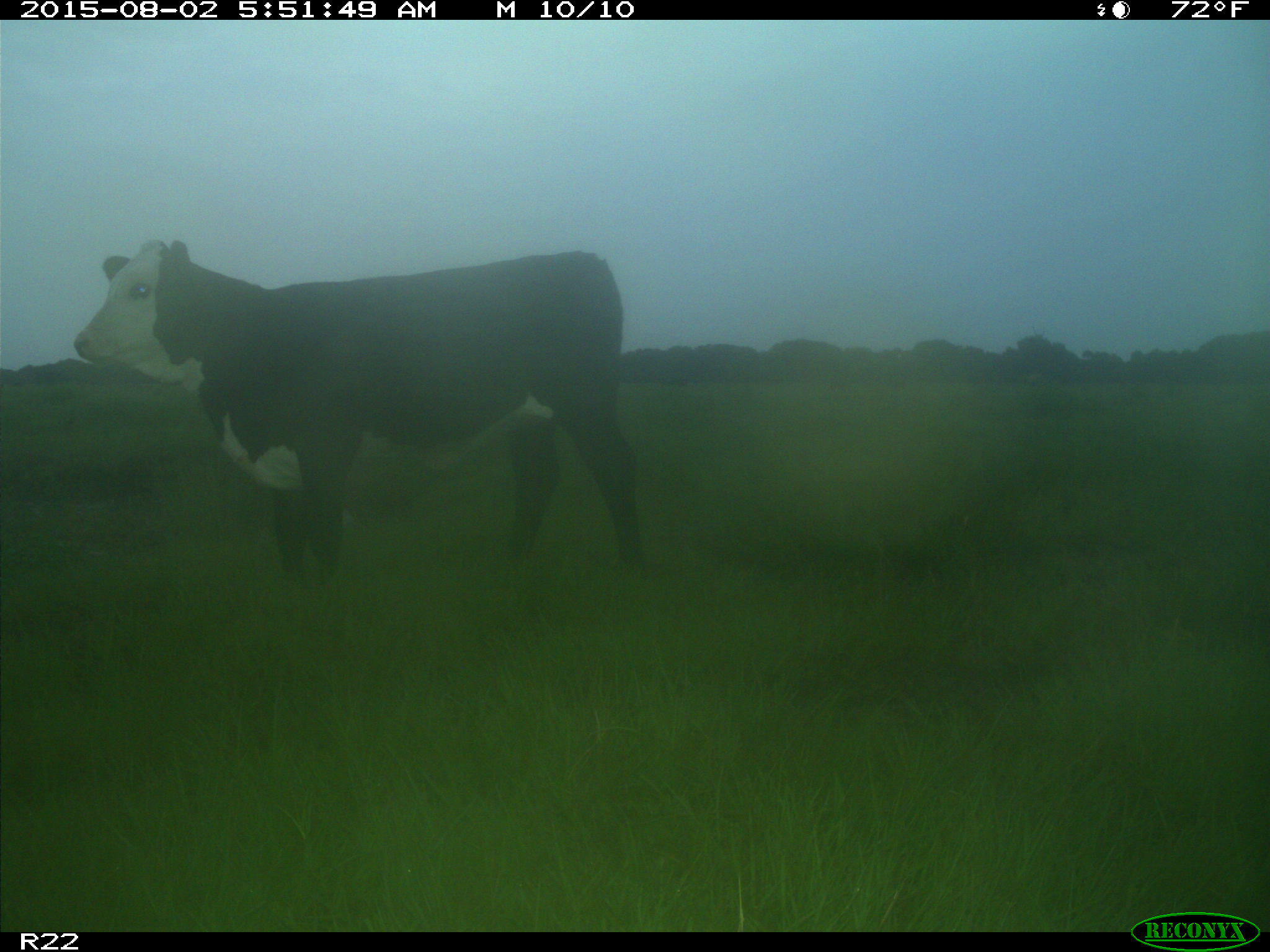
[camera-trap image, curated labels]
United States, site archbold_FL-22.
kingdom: Animalia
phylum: Chordata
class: Mammalia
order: Artiodactyla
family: Bovidae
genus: Bos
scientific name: Bos taurus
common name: domestic cow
Bos taurus (domestic cow).